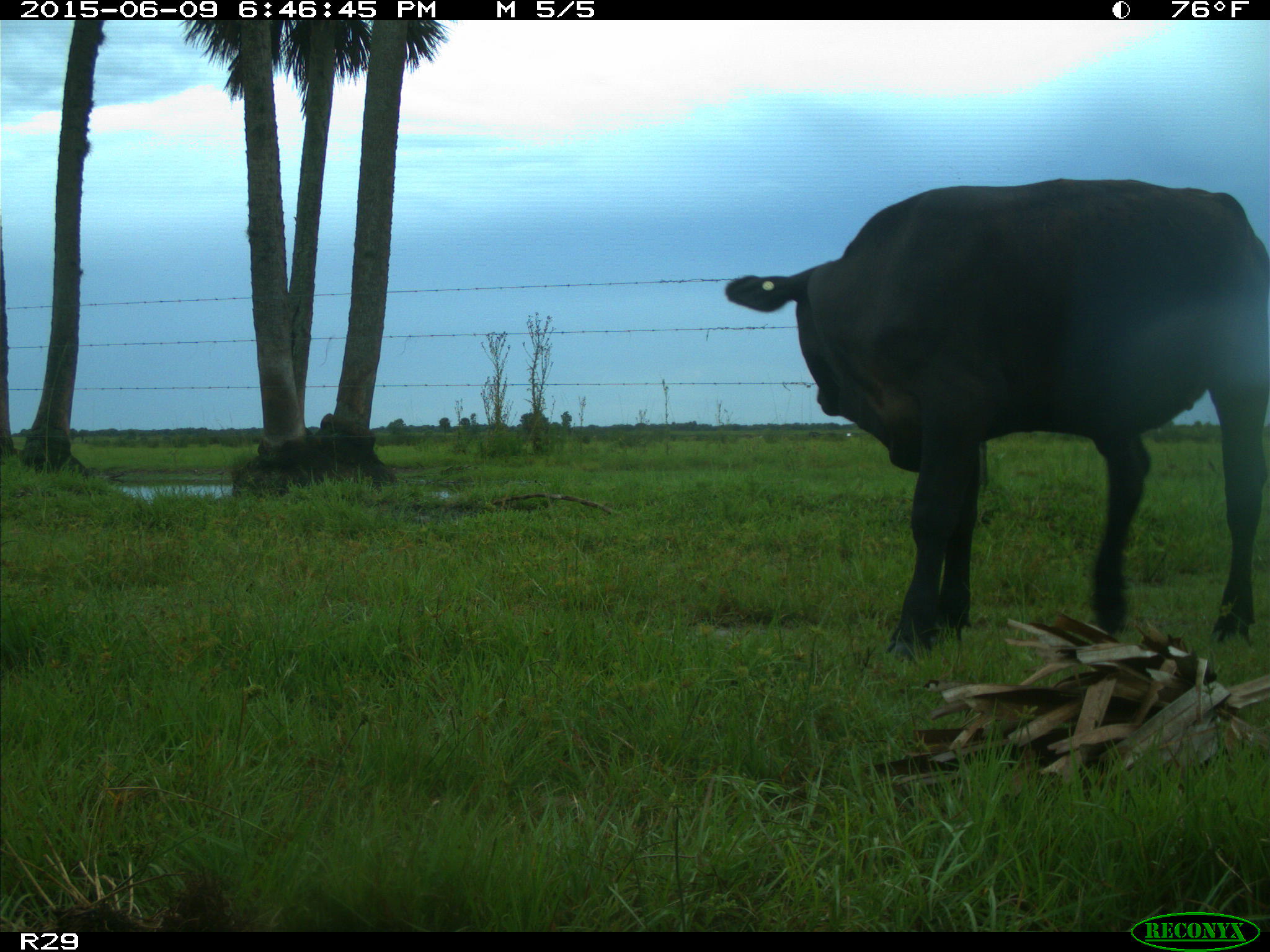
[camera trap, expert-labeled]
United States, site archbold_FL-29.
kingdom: Animalia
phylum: Chordata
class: Mammalia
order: Artiodactyla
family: Bovidae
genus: Bos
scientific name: Bos taurus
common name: domestic cow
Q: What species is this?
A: Bos taurus (domestic cow).